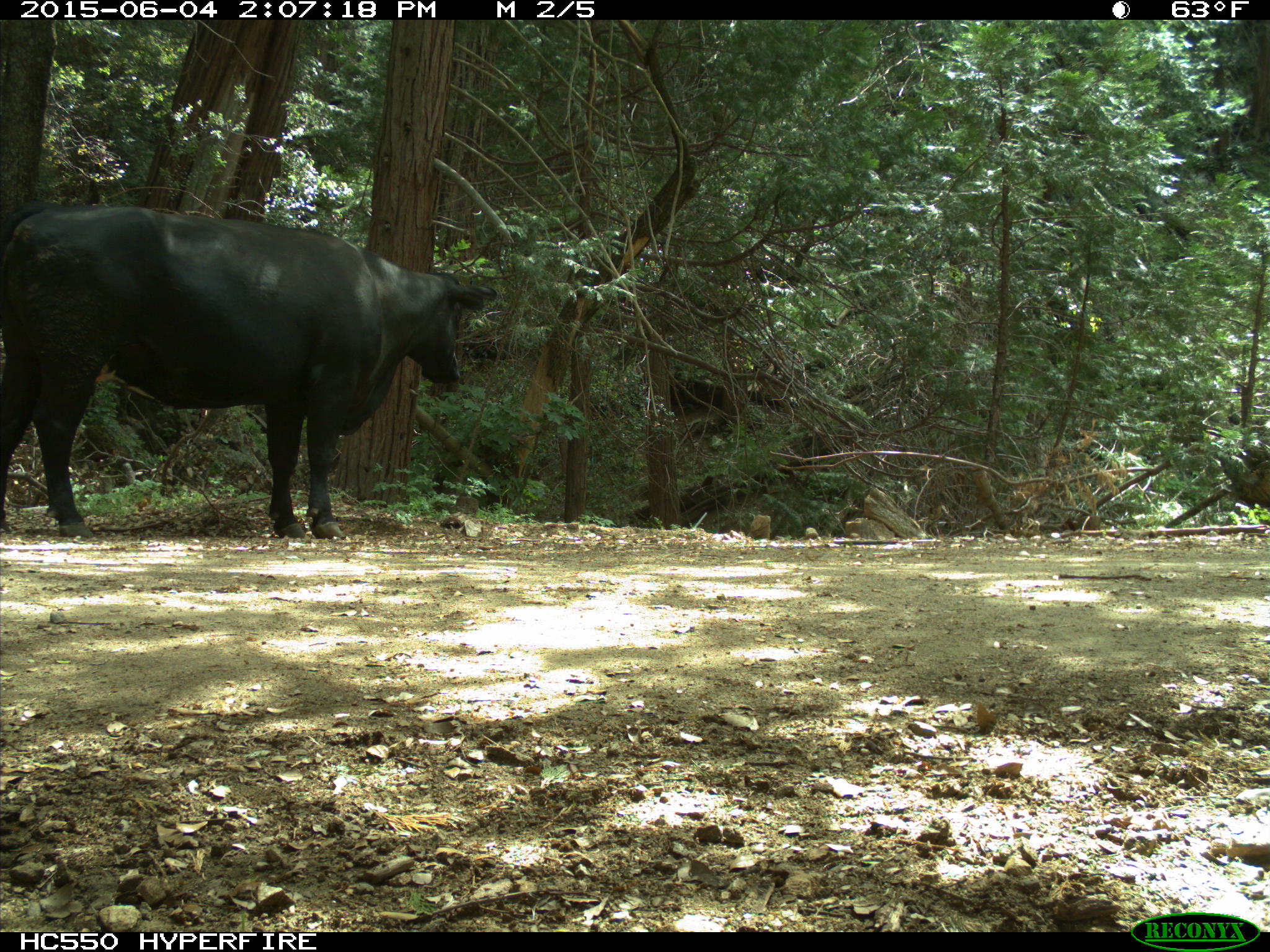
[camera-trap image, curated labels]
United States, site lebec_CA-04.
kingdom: Animalia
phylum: Chordata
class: Mammalia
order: Artiodactyla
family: Bovidae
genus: Bos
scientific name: Bos taurus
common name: domestic cow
Bos taurus (domestic cow).